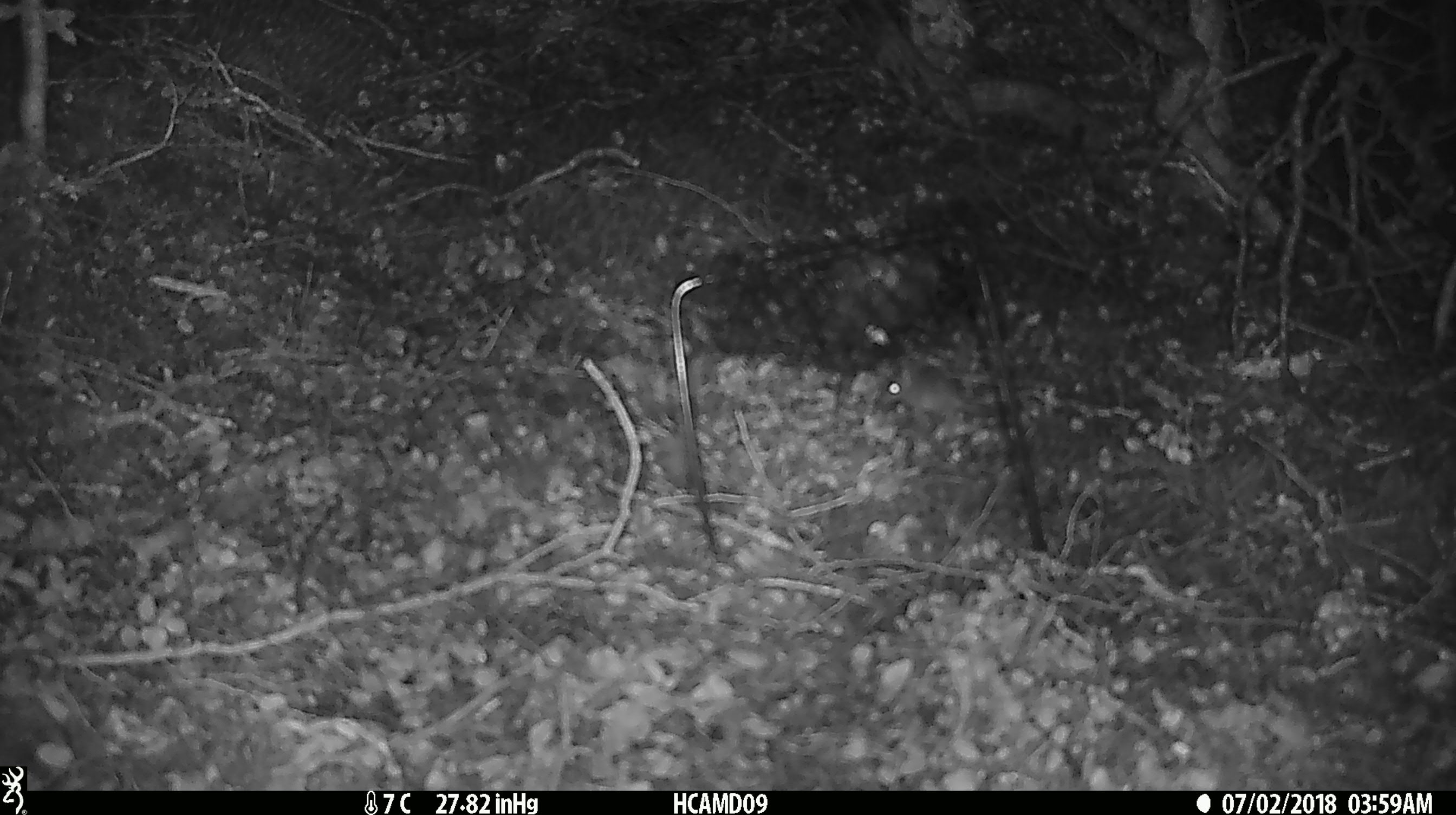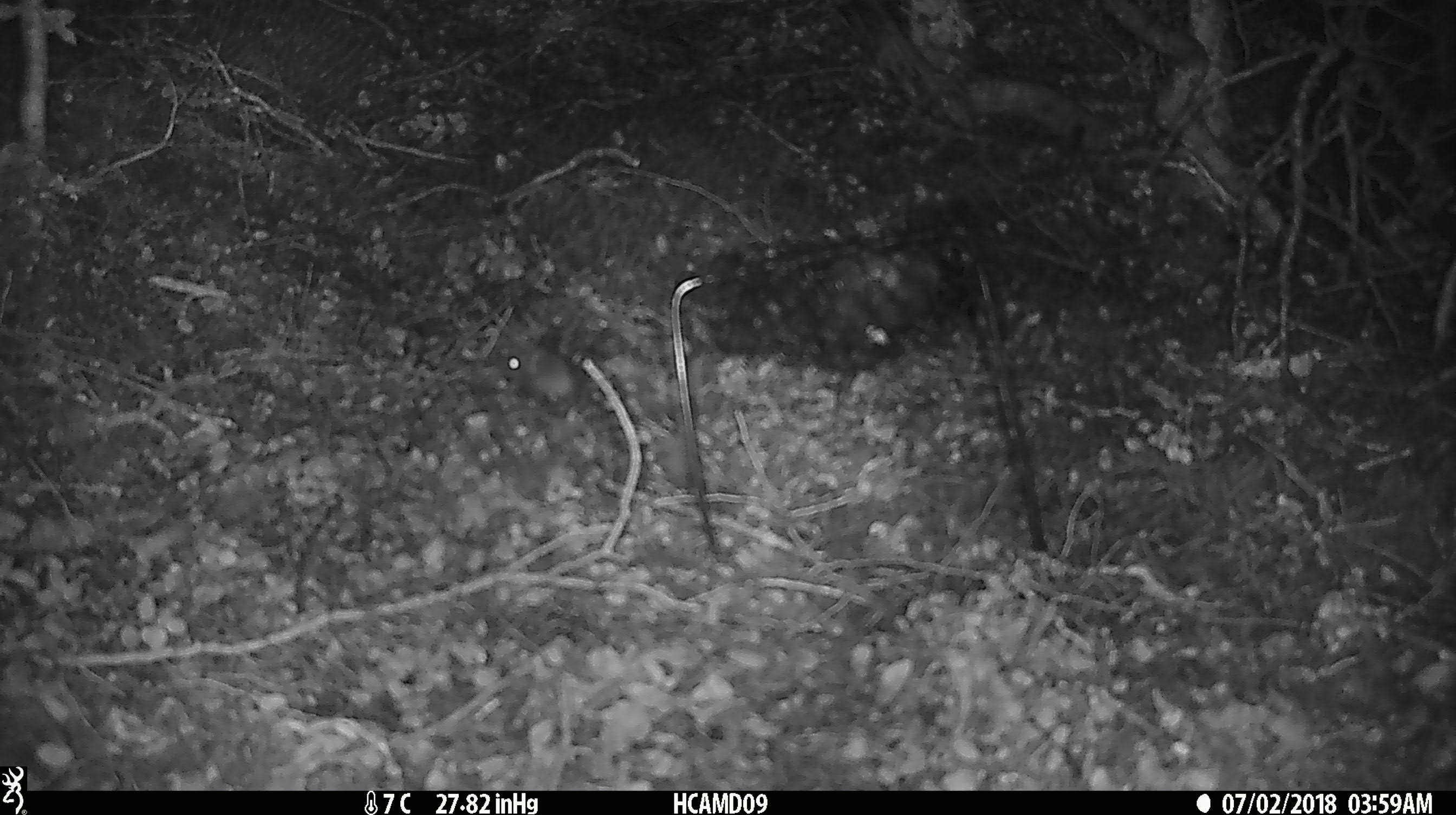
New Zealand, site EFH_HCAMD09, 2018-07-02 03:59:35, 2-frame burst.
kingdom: Animalia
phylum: Chordata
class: Mammalia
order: Rodentia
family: Muridae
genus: Mus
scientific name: Mus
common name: mouse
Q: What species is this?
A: Mouse (Mus).